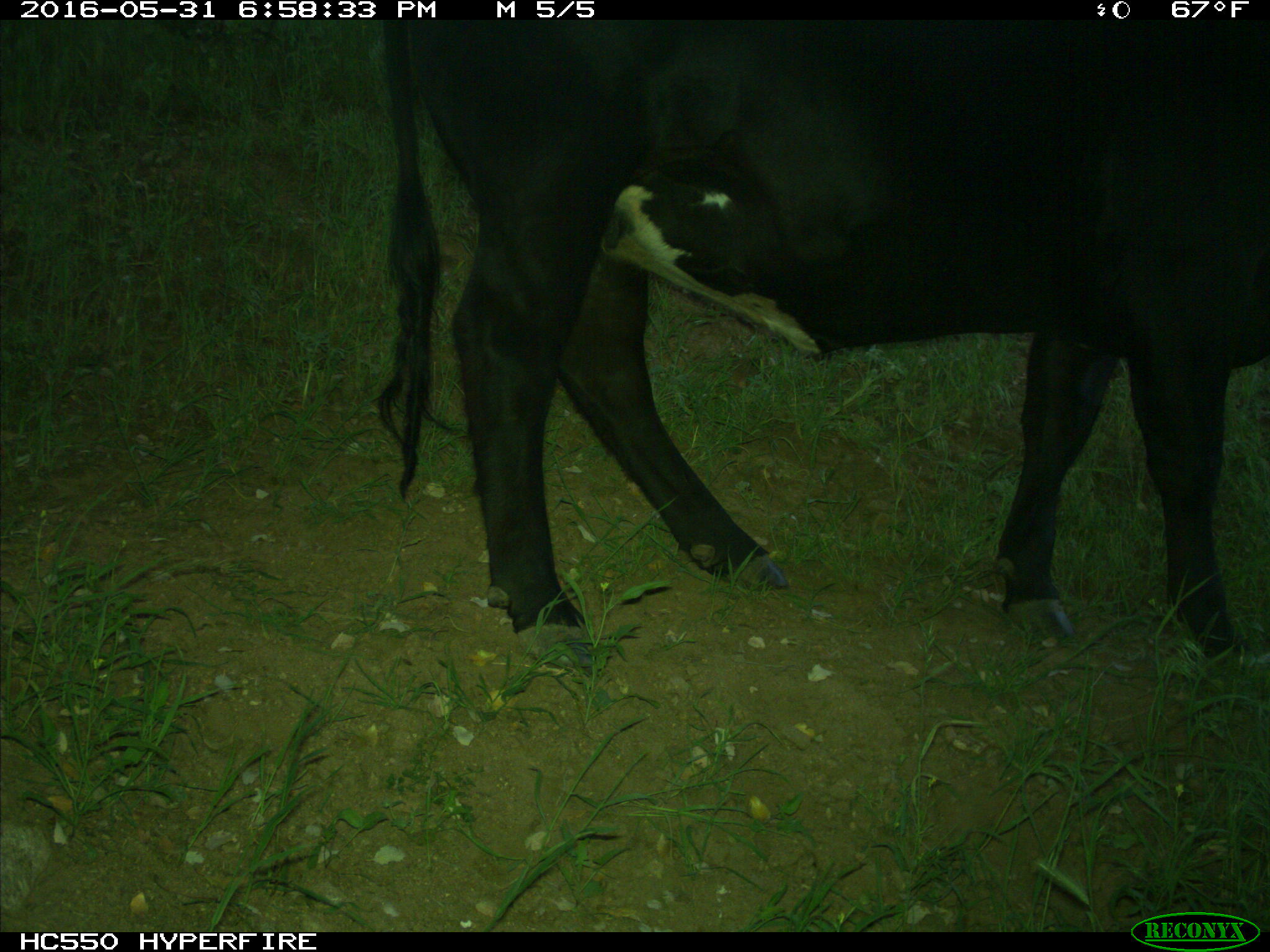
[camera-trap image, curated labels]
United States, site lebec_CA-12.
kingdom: Animalia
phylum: Chordata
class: Mammalia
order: Artiodactyla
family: Bovidae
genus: Bos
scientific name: Bos taurus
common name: domestic cow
Bos taurus (domestic cow).